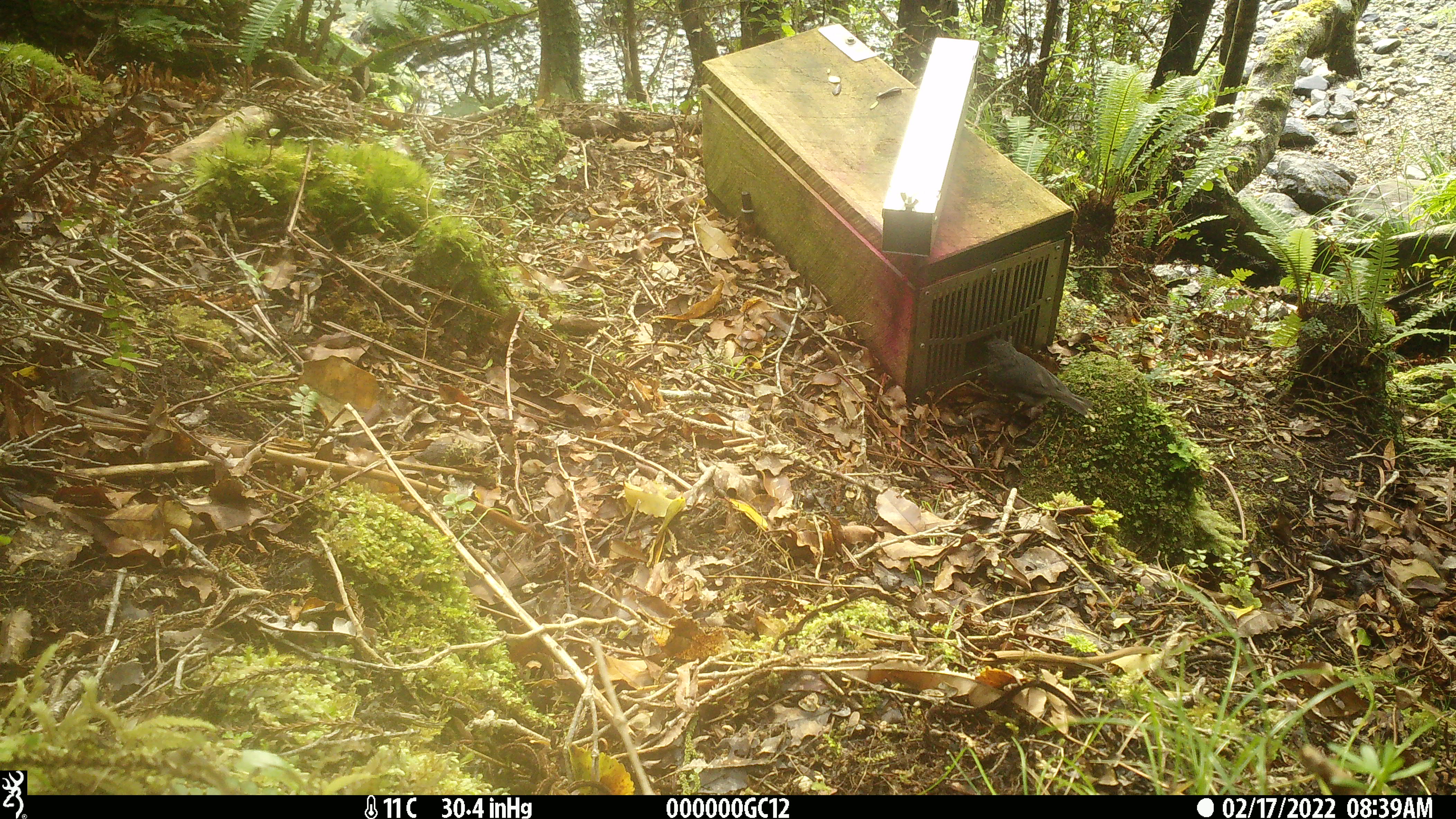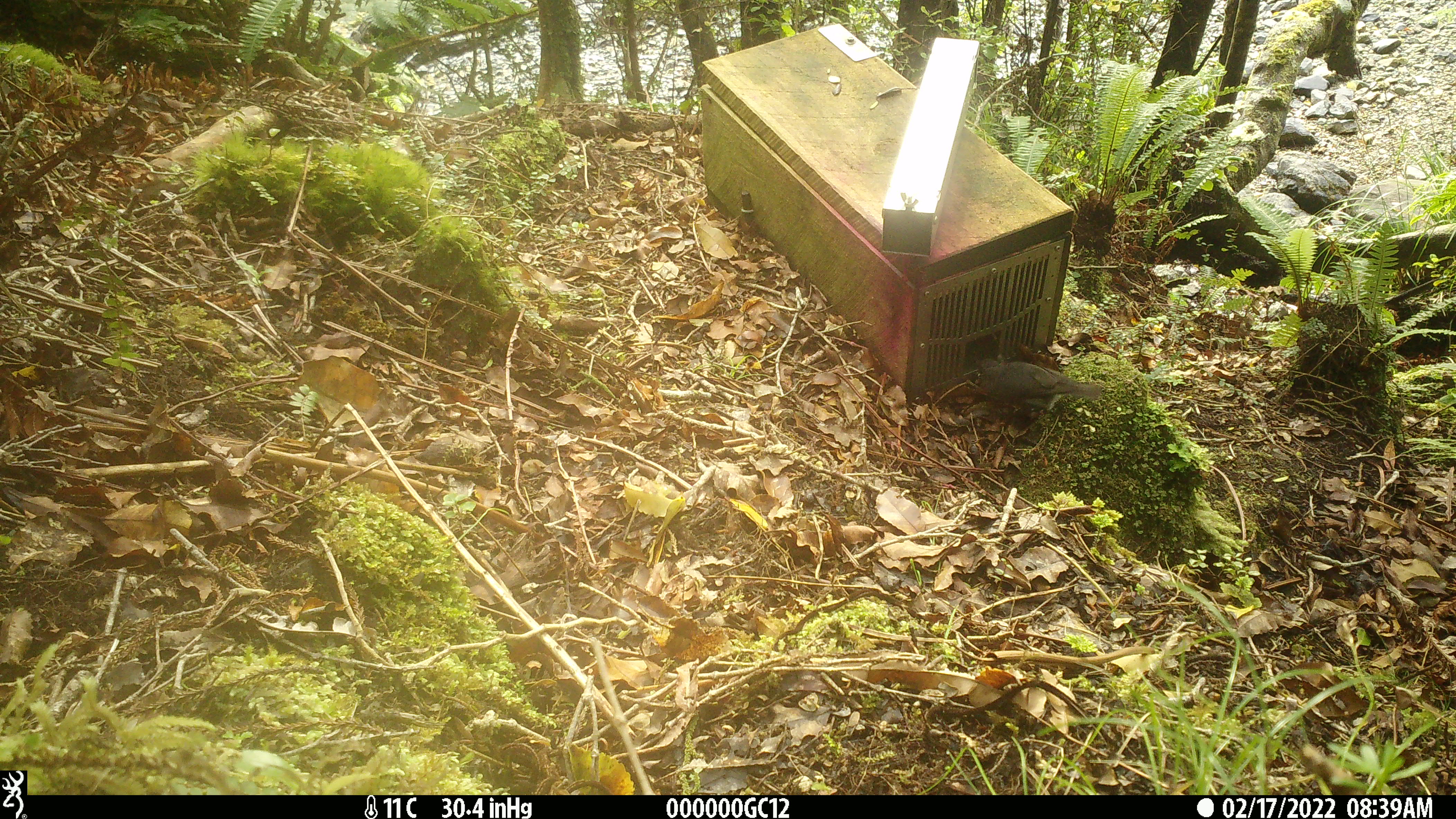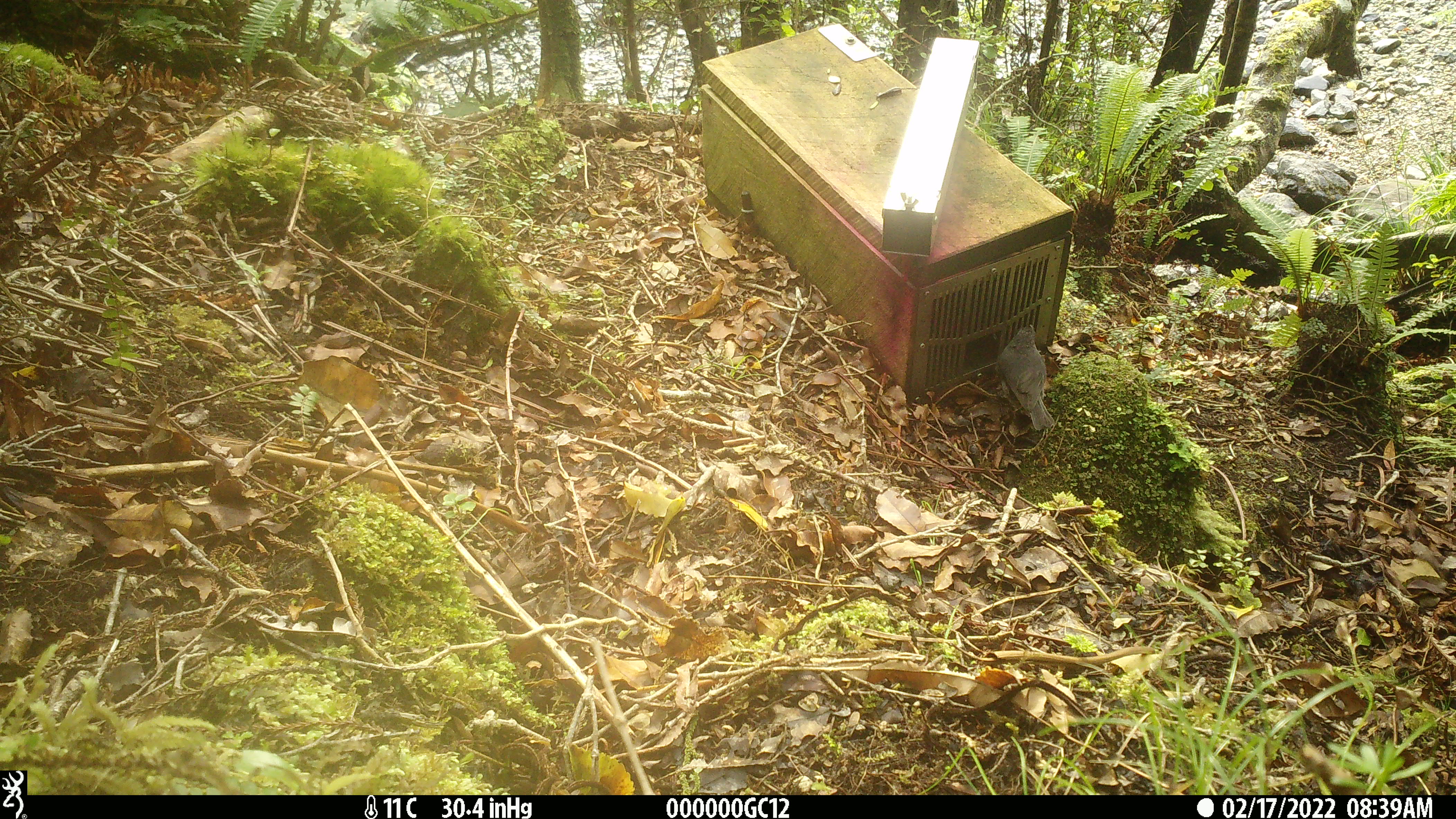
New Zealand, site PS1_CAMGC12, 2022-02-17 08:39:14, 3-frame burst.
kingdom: Animalia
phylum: Chordata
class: Aves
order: Passeriformes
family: Petroicidae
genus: Petroica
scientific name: Petroica australis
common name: new zealand robin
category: robin